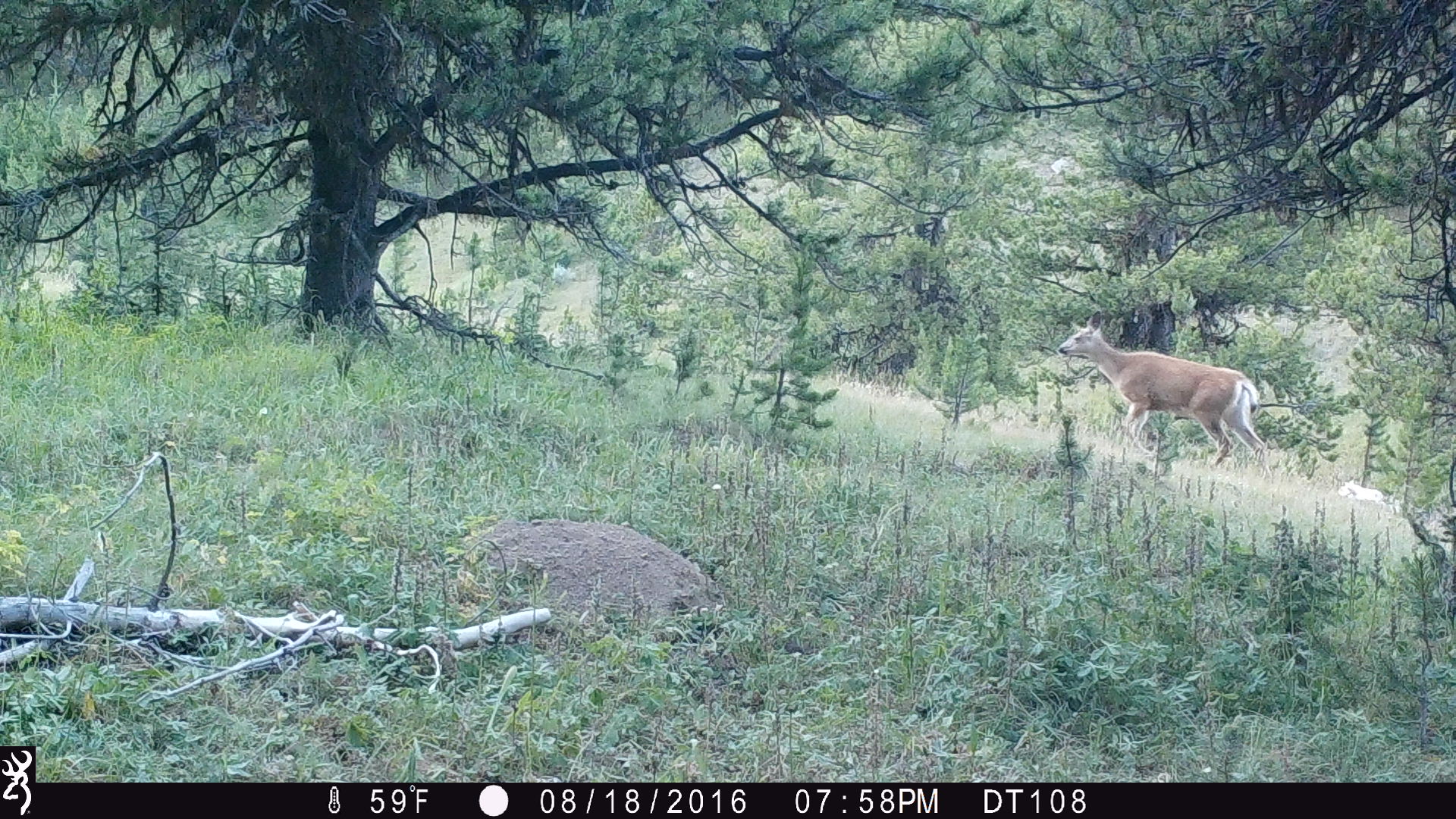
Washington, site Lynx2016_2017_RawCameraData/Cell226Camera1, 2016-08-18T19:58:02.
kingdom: Animalia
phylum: Chordata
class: Mammalia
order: Artiodactyla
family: Cervidae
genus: Odocoileus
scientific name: Odocoileus hemionus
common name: mule deer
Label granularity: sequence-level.